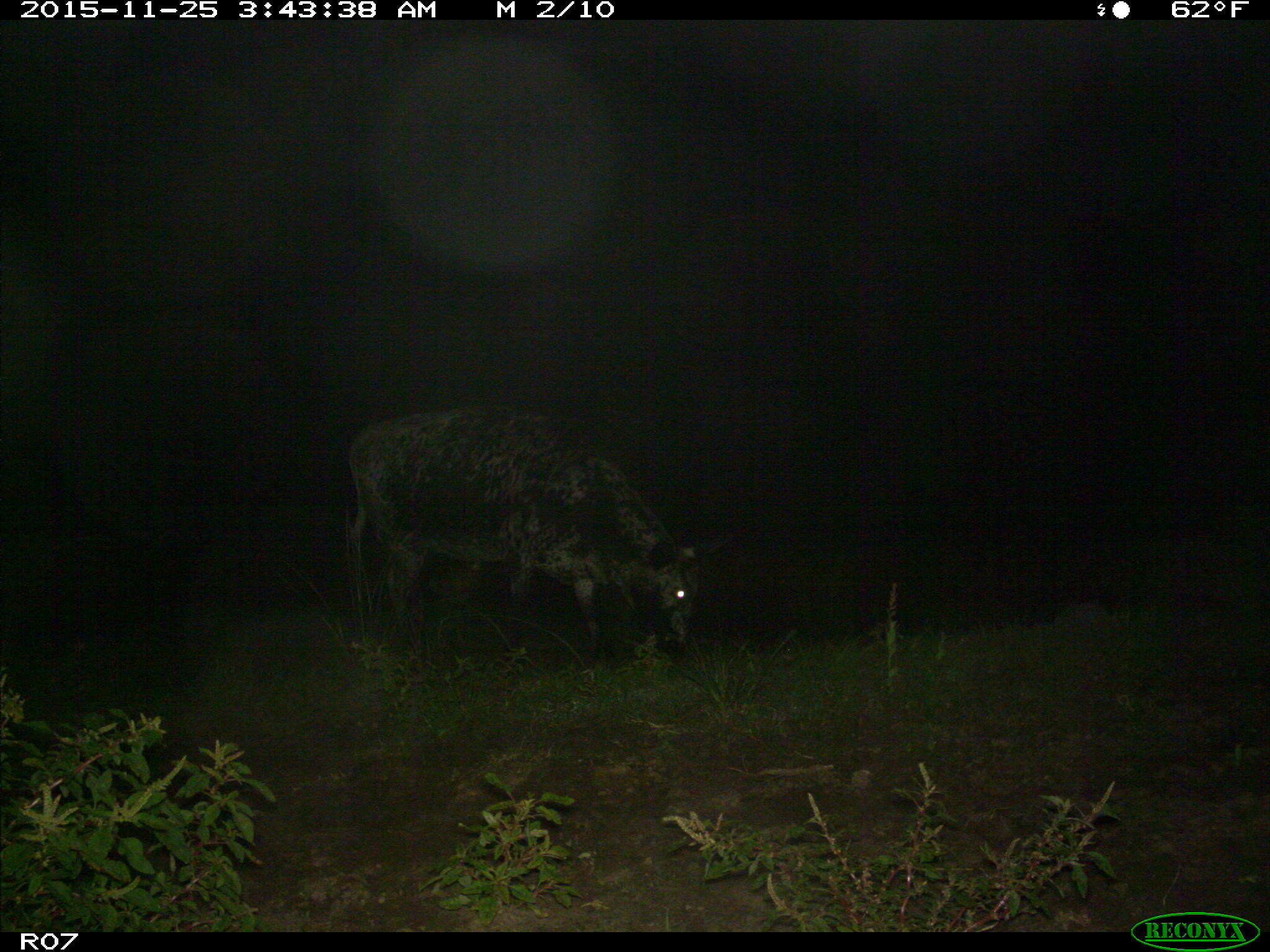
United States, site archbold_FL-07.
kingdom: Animalia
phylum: Chordata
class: Mammalia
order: Artiodactyla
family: Bovidae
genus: Bos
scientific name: Bos taurus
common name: domestic cow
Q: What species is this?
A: Bos taurus (domestic cow).